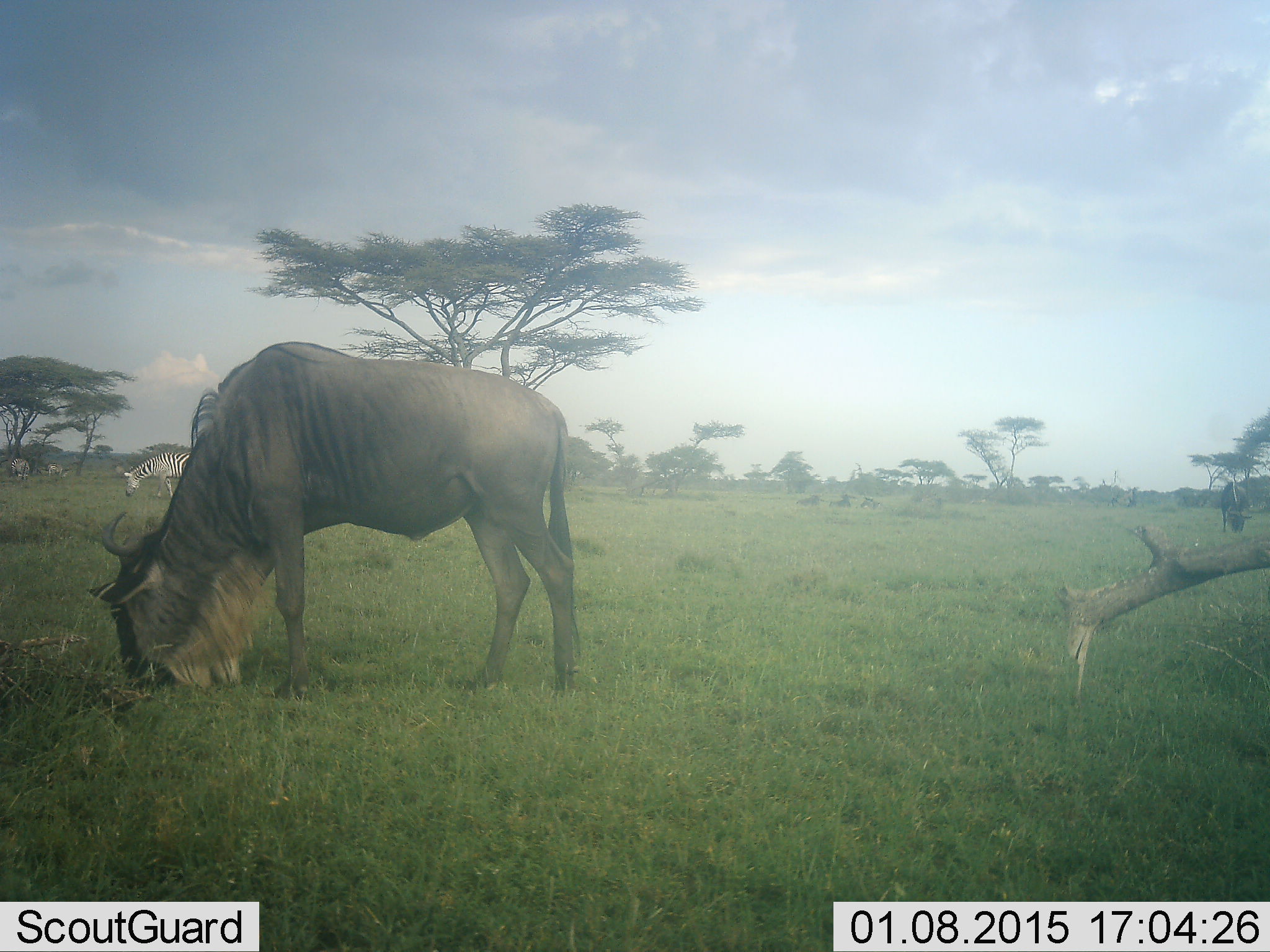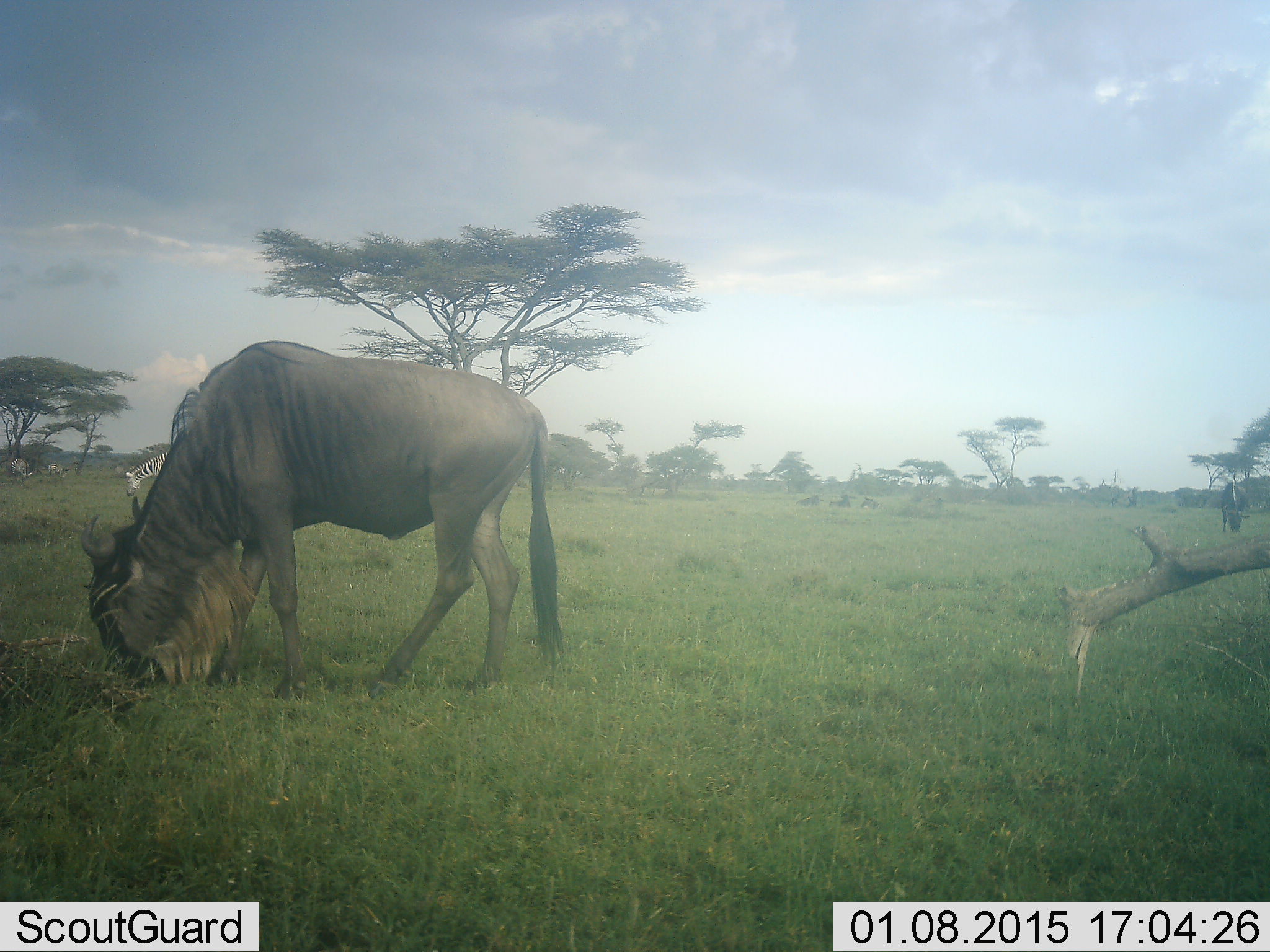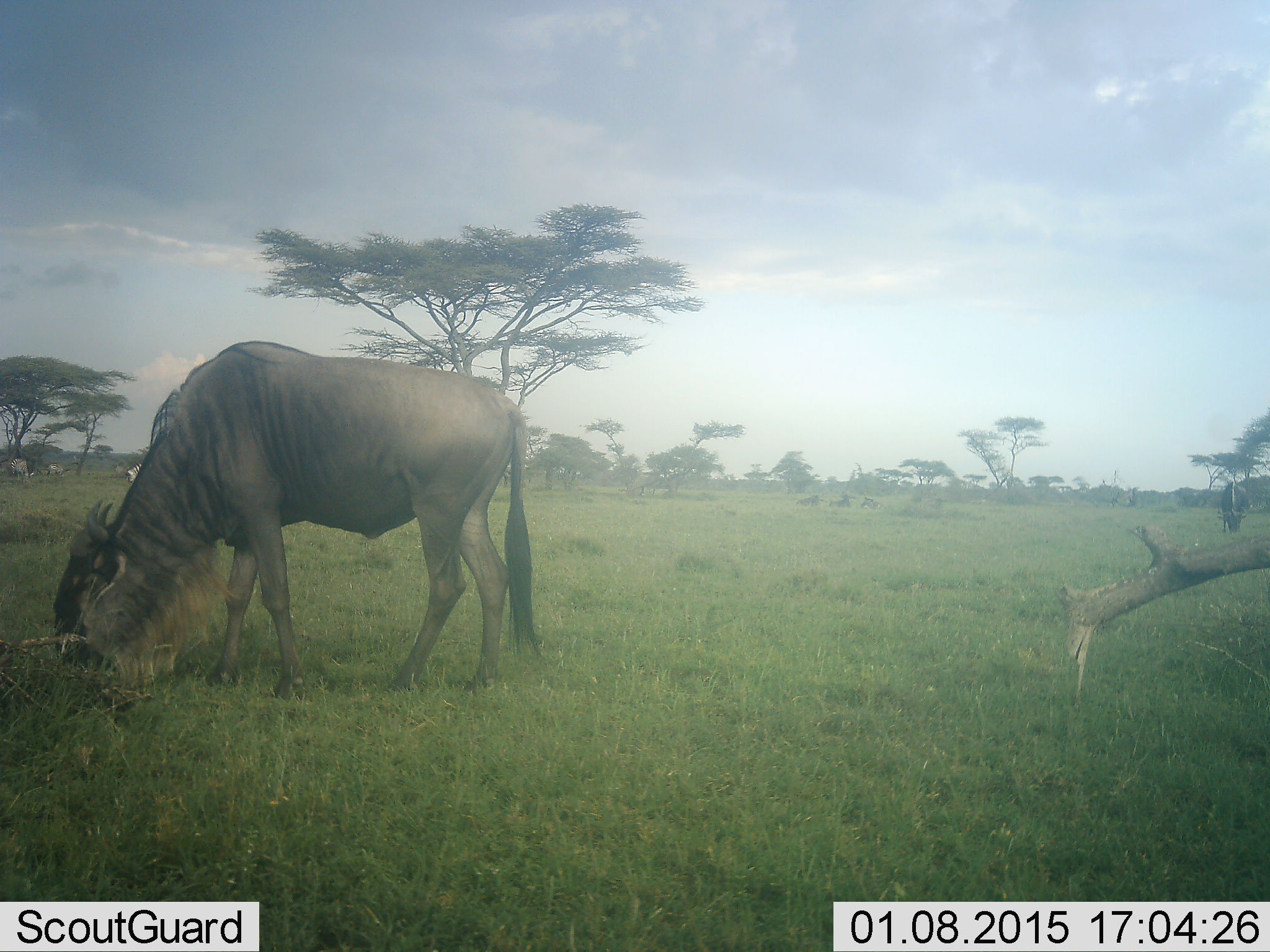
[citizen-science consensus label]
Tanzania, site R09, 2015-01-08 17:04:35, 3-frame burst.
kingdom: Animalia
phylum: Chordata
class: Mammalia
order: Artiodactyla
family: Bovidae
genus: Connochaetes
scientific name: Connochaetes taurinus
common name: blue wildebeest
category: wildebeest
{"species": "wildebeest (blue wildebeest) (Connochaetes taurinus)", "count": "1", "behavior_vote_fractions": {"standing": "11%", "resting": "11%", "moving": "11%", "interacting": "0%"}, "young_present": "0%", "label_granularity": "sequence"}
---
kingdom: Animalia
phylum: Chordata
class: Mammalia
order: Perissodactyla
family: Equidae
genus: Equus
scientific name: Equus quagga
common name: plains zebra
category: zebra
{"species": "zebra (plains zebra) (Equus quagga)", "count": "3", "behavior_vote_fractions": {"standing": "50%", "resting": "0%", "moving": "10%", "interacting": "0%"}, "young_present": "0%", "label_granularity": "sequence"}